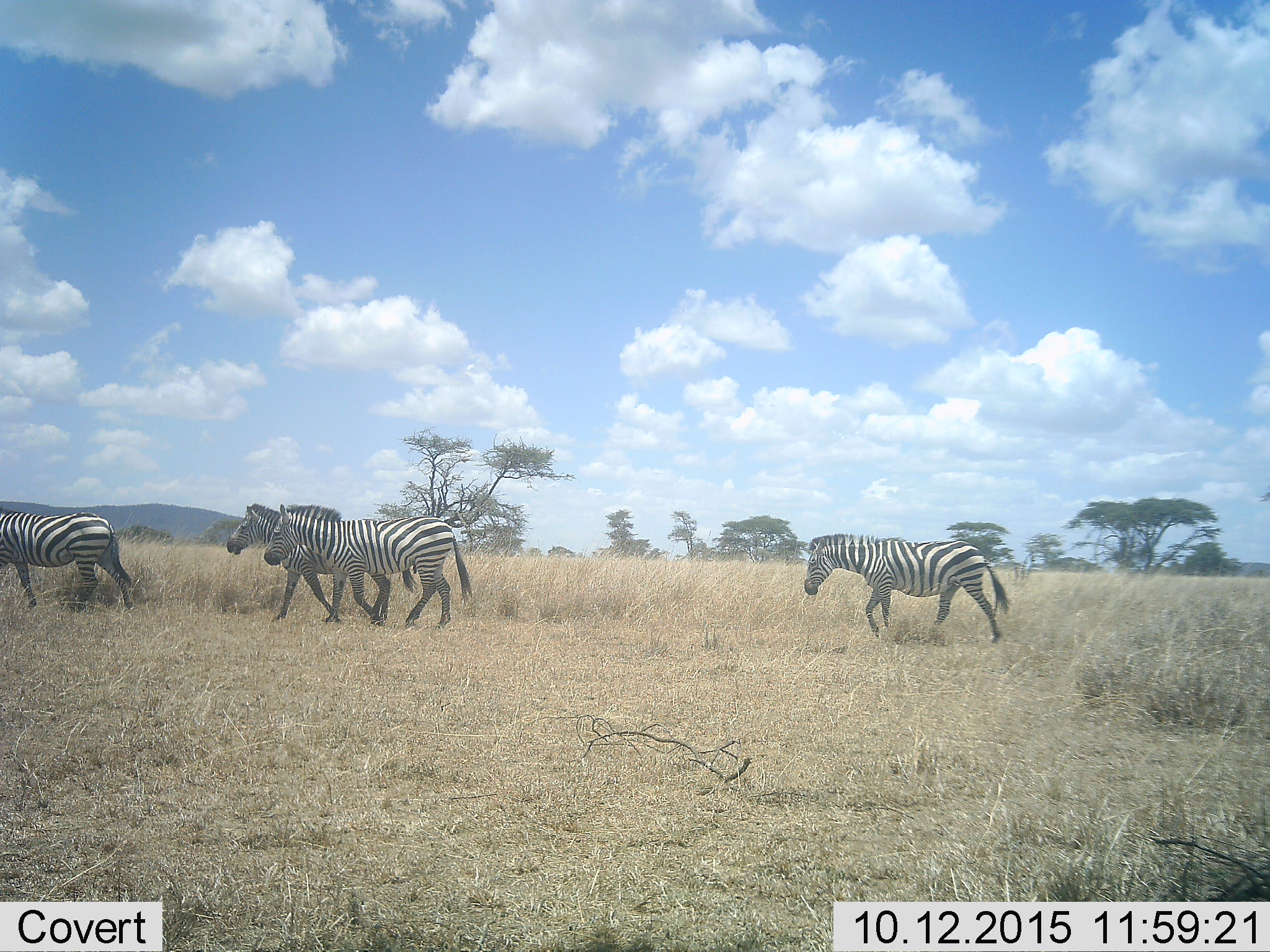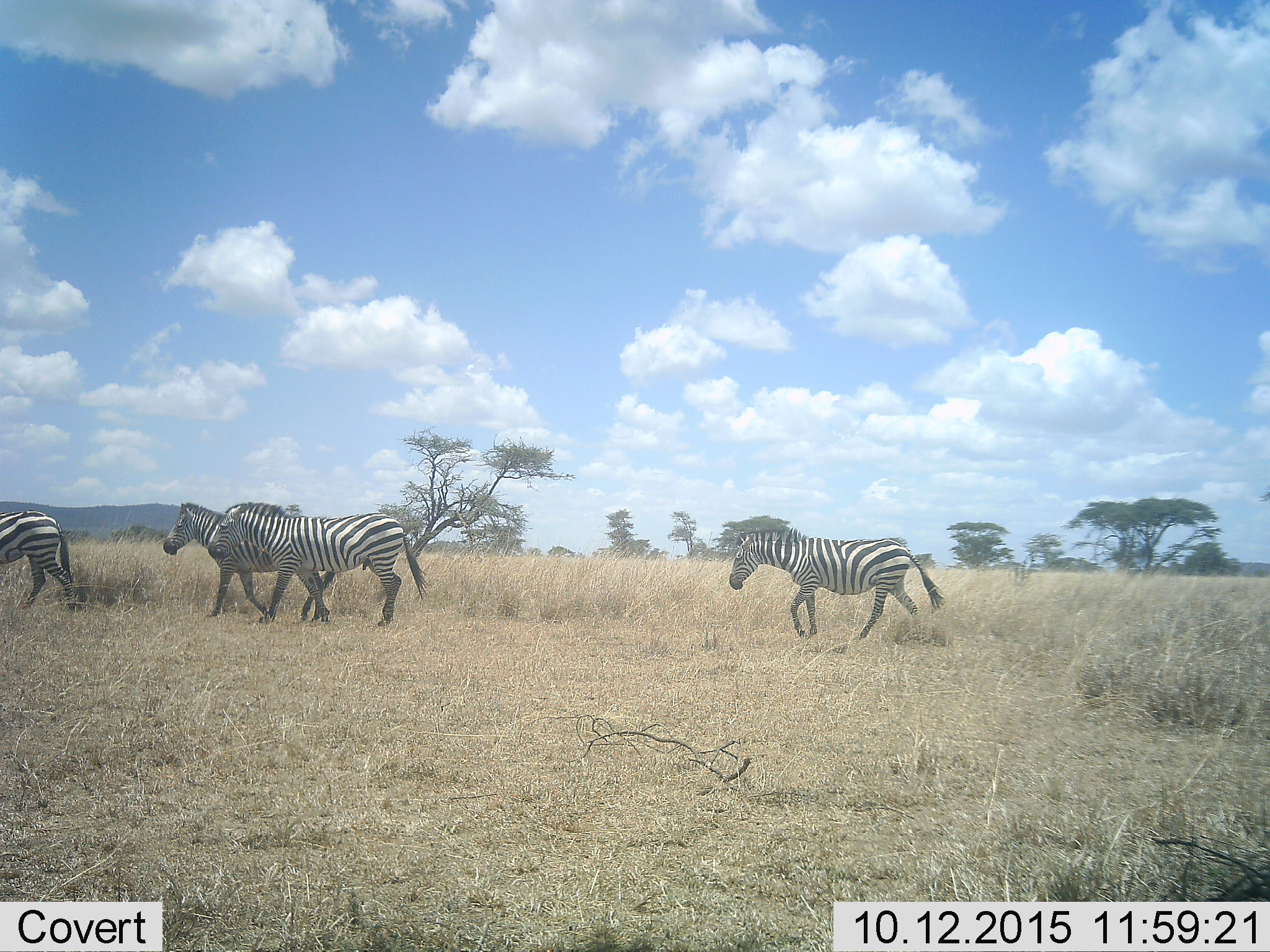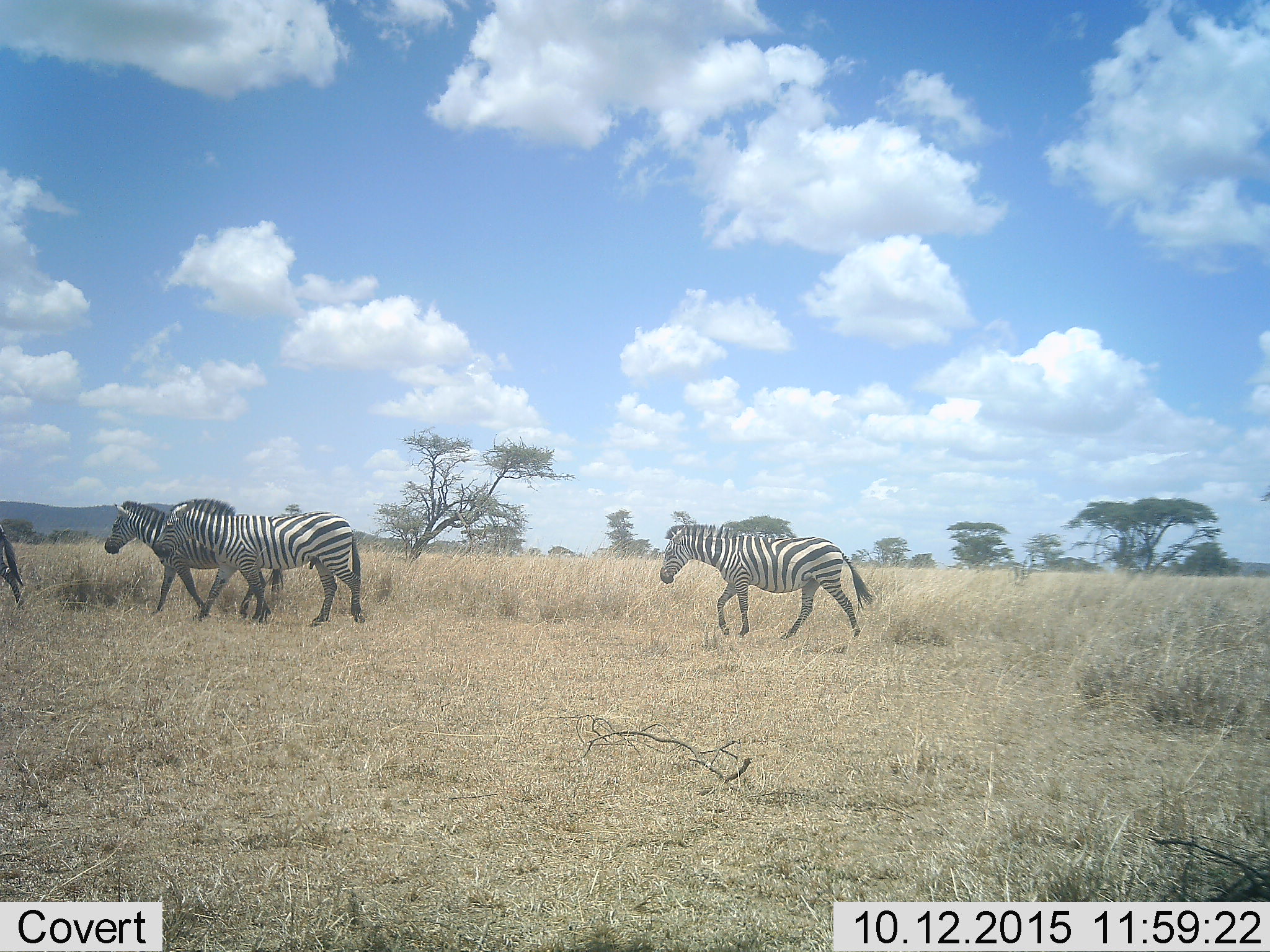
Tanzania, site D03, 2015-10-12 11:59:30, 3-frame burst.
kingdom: Animalia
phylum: Chordata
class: Mammalia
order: Perissodactyla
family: Equidae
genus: Equus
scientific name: Equus quagga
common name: plains zebra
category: zebra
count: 4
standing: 5%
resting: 0%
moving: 100%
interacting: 0%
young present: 0%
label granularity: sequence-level